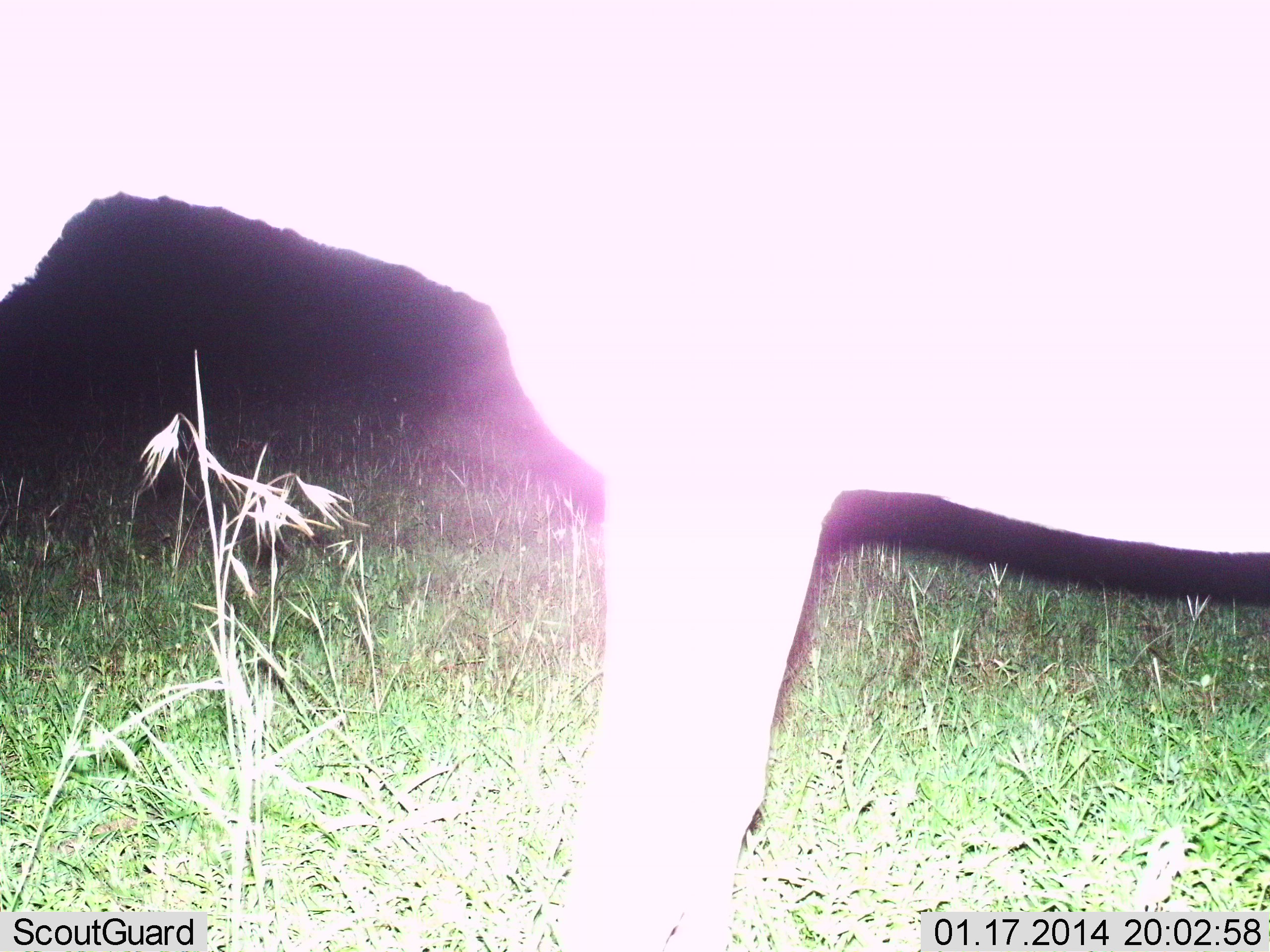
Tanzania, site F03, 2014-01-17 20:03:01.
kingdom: Animalia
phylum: Chordata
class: Mammalia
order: Perissodactyla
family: Equidae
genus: Equus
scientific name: Equus quagga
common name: plains zebra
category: zebra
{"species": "zebra (plains zebra) (Equus quagga)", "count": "1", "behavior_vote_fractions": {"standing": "100%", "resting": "0%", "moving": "0%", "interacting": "0%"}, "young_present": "0%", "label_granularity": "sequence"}